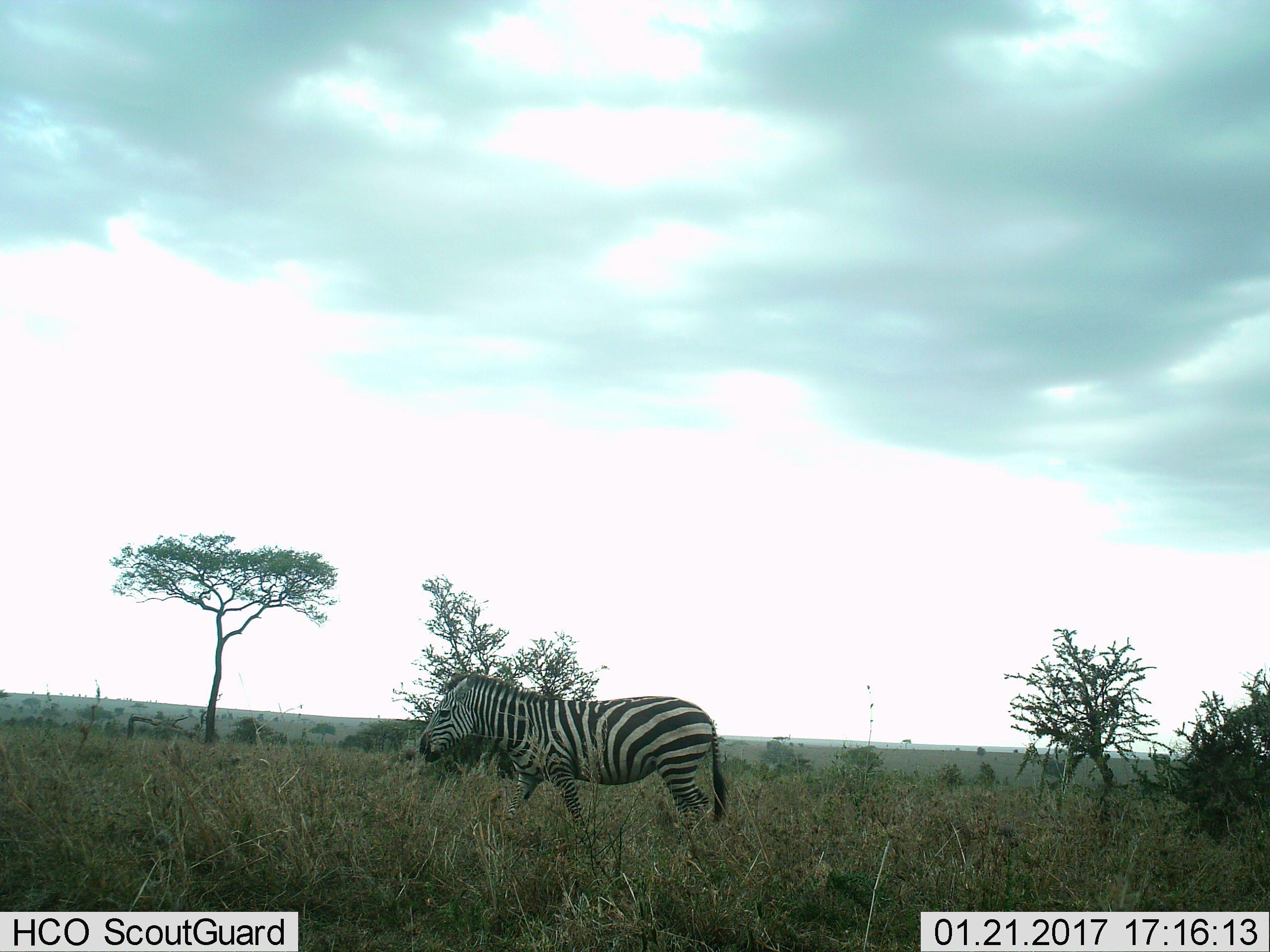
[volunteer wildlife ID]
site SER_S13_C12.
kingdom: Animalia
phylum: Chordata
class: Mammalia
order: Perissodactyla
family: Equidae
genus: Equus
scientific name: Equus quagga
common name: plains zebra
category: zebraplains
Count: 1.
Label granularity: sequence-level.